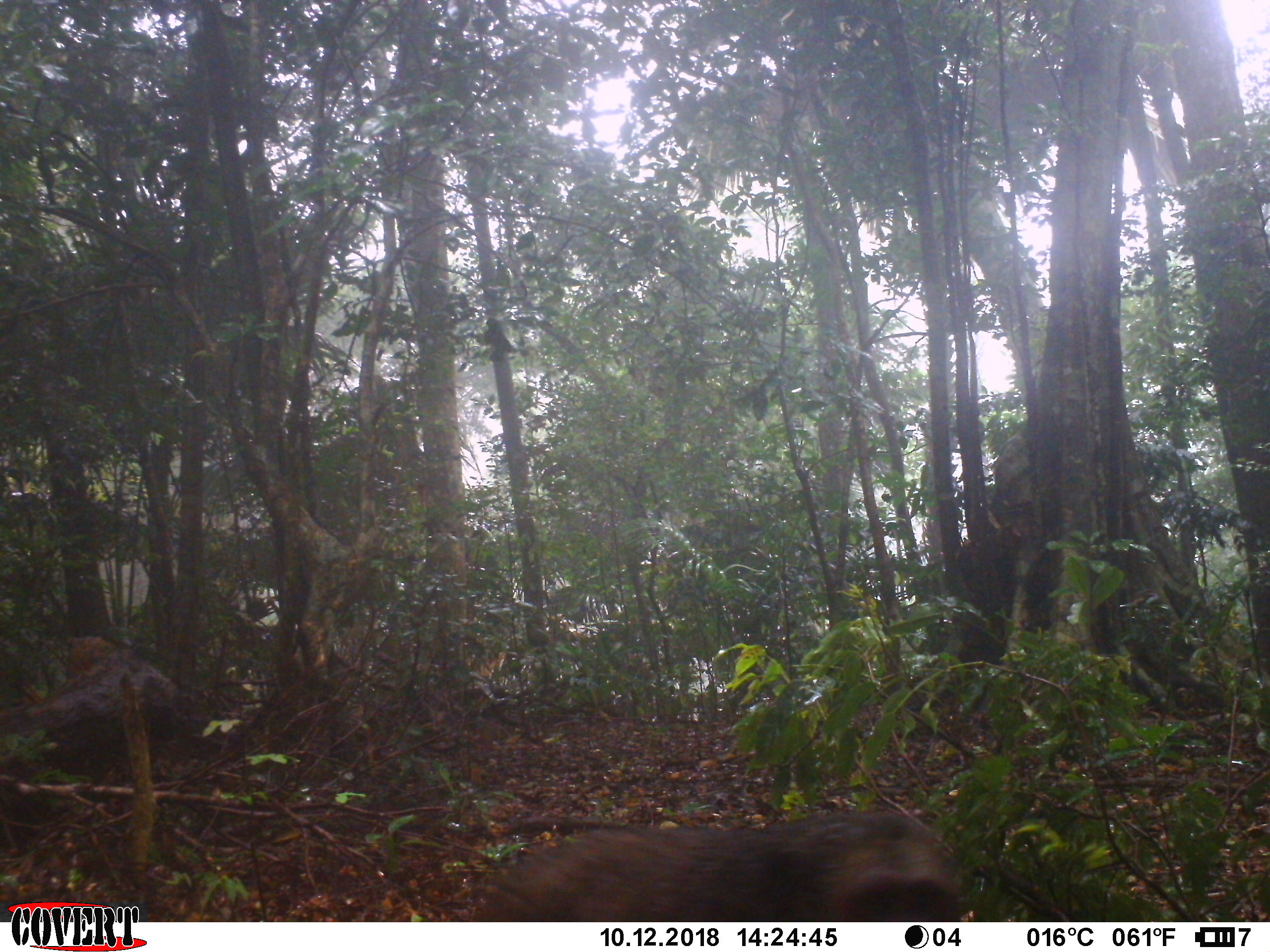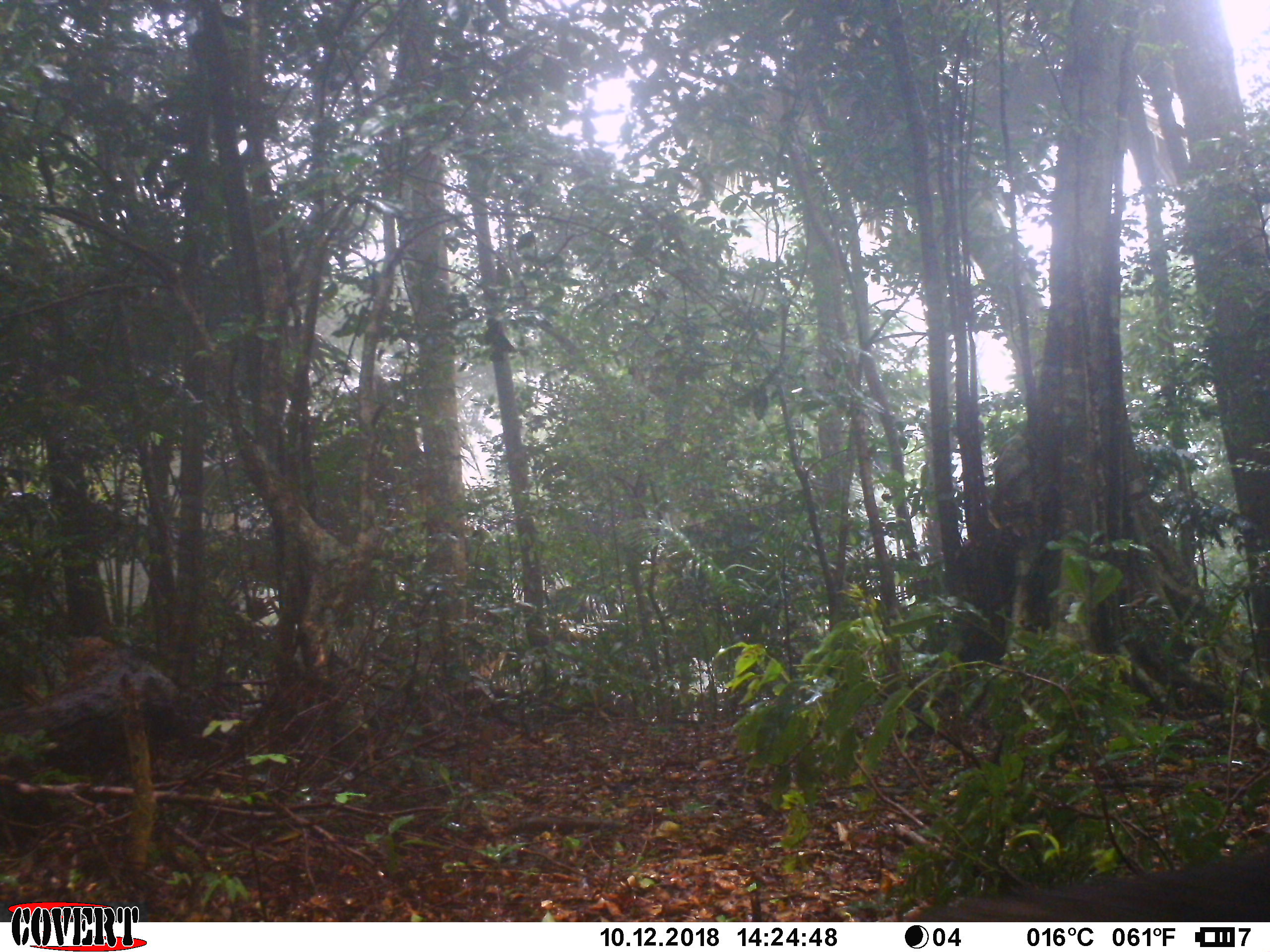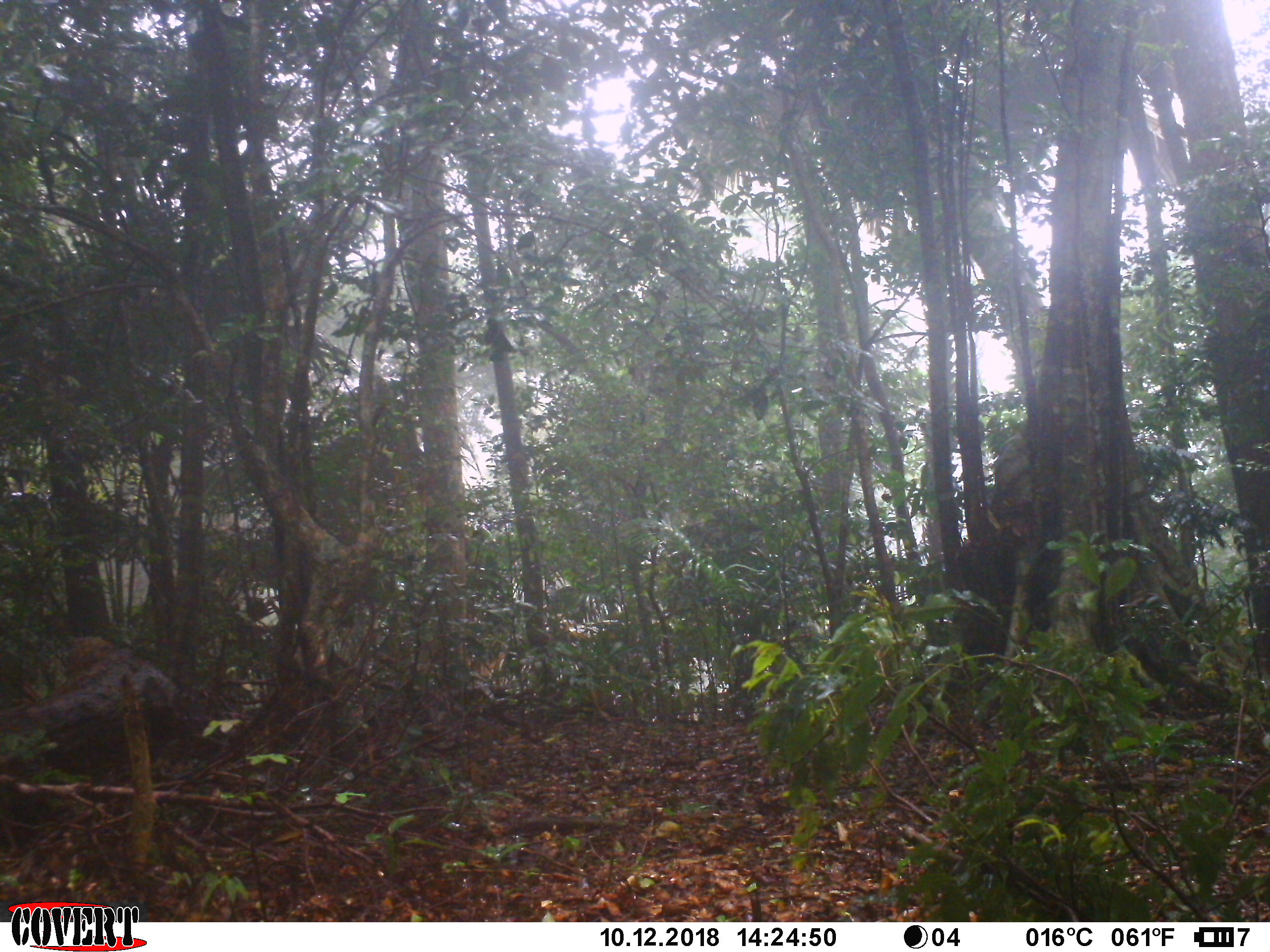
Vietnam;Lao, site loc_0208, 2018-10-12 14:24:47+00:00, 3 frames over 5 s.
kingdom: Animalia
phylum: Chordata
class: Mammalia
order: Primates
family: Cercopithecidae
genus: Macaca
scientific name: Macaca arctoides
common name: stump-tailed macaque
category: stump tailed macaque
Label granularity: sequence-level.